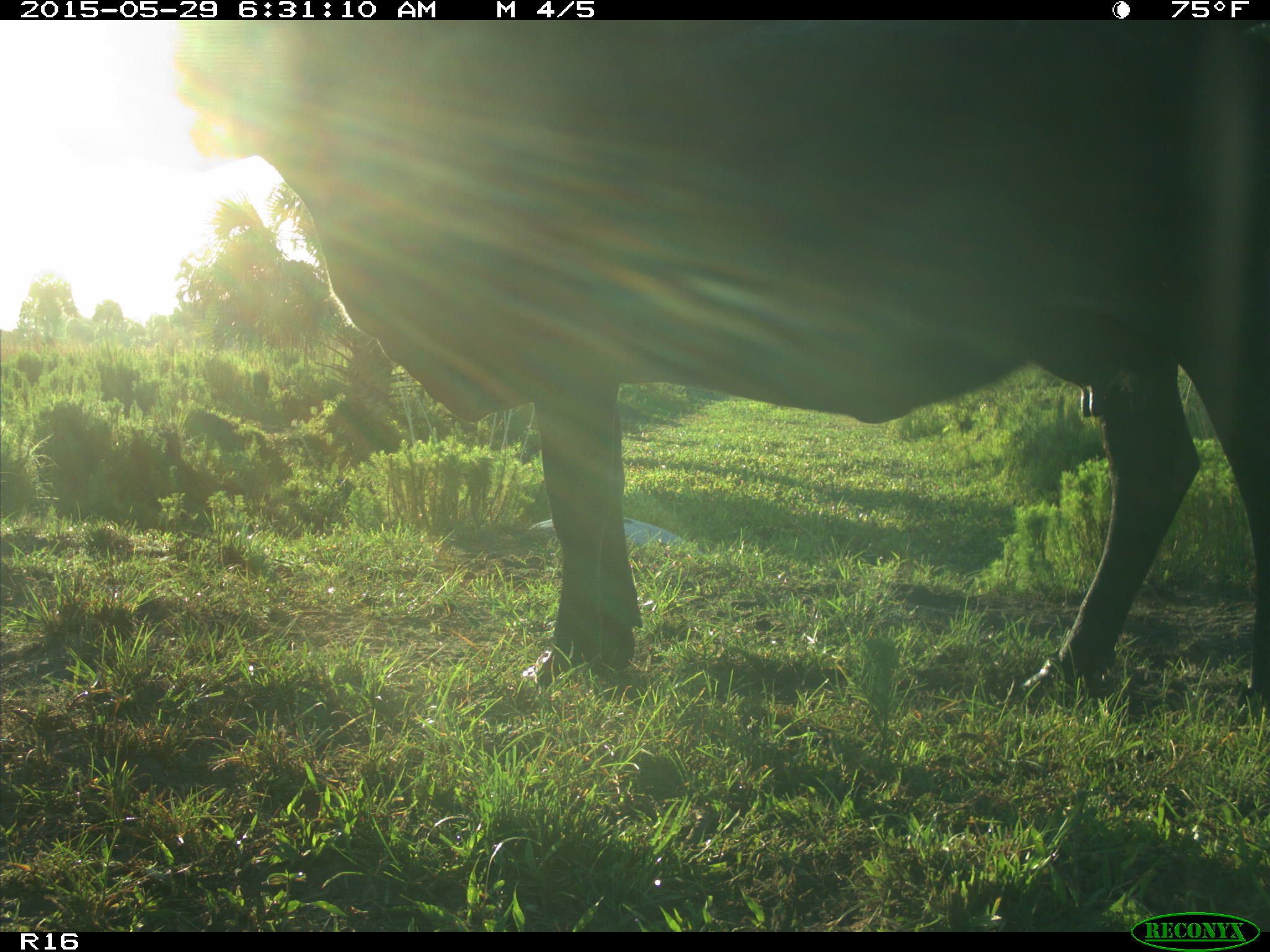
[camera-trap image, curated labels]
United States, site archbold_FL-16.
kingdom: Animalia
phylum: Chordata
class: Mammalia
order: Artiodactyla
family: Bovidae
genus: Bos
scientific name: Bos taurus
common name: domestic cow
Bos taurus (domestic cow).